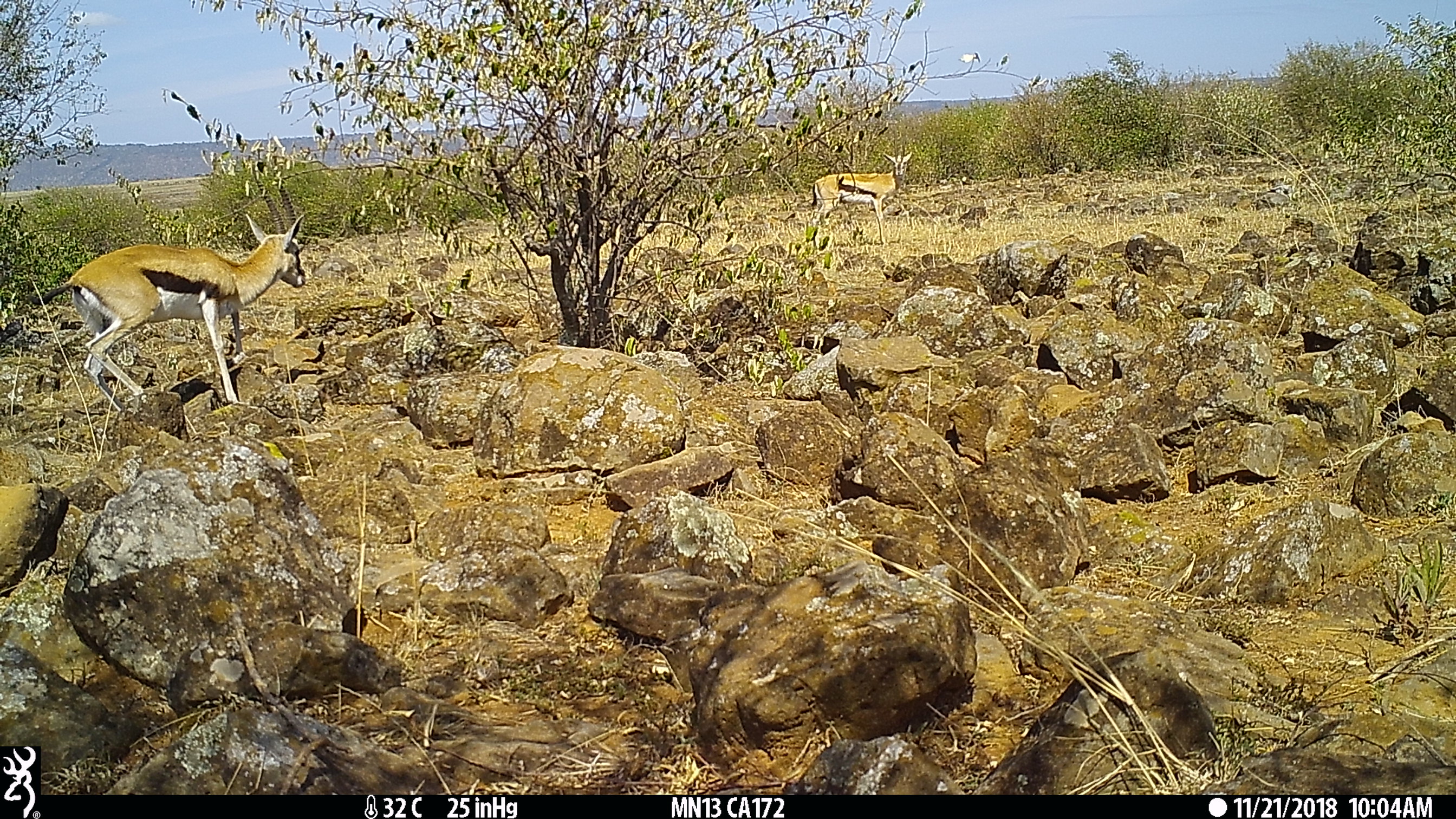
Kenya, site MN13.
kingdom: Animalia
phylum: Chordata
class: Mammalia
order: Artiodactyla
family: Bovidae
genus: Eudorcas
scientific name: Eudorcas thomsonii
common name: thomon's gazelle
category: gazelle thomsons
Gazelle thomsons (thomon's gazelle) (Eudorcas thomsonii).